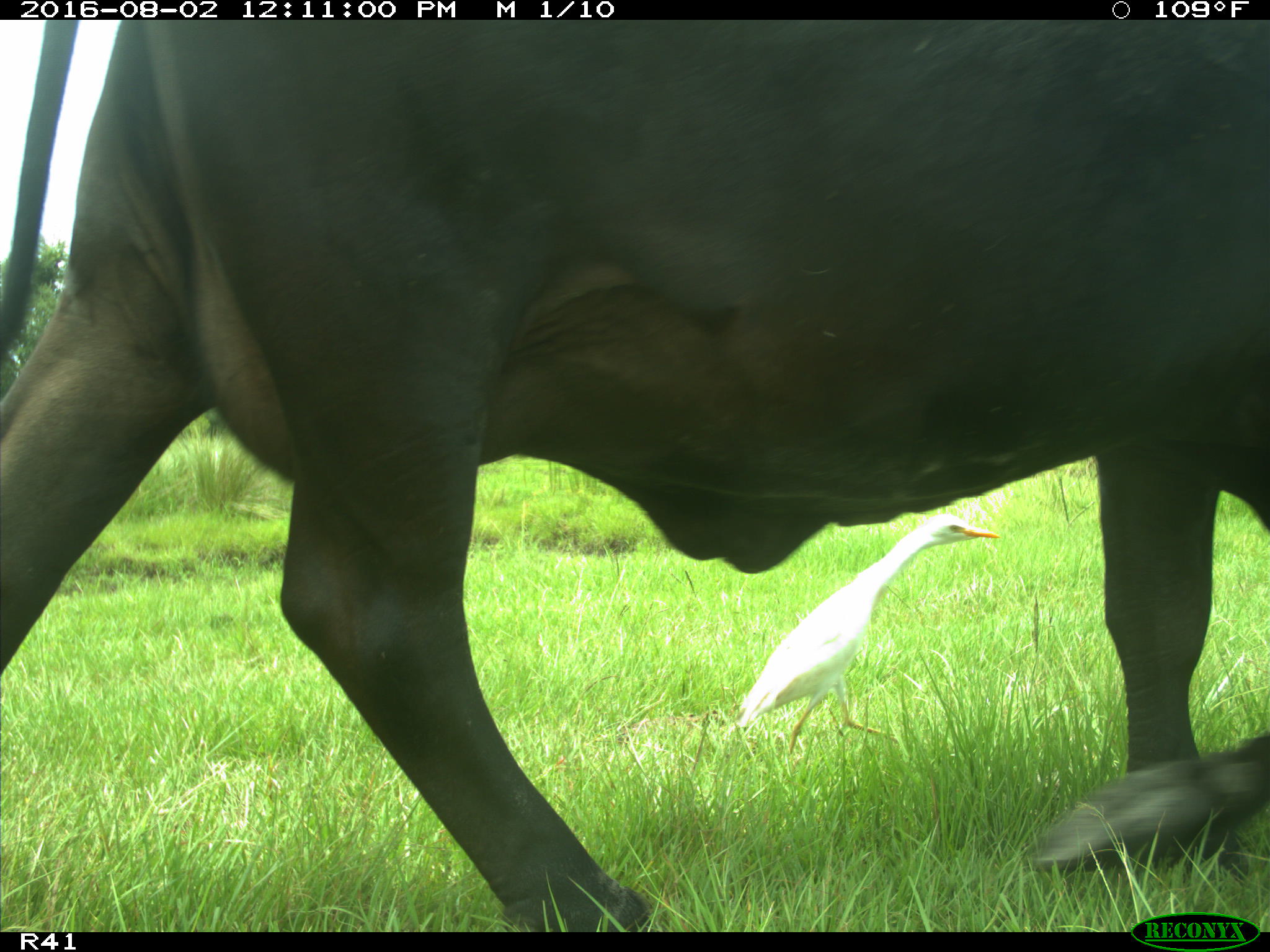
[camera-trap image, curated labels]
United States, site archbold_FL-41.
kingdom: Animalia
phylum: Chordata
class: Mammalia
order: Artiodactyla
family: Bovidae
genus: Bos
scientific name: Bos taurus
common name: domestic cow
Bos taurus (domestic cow).